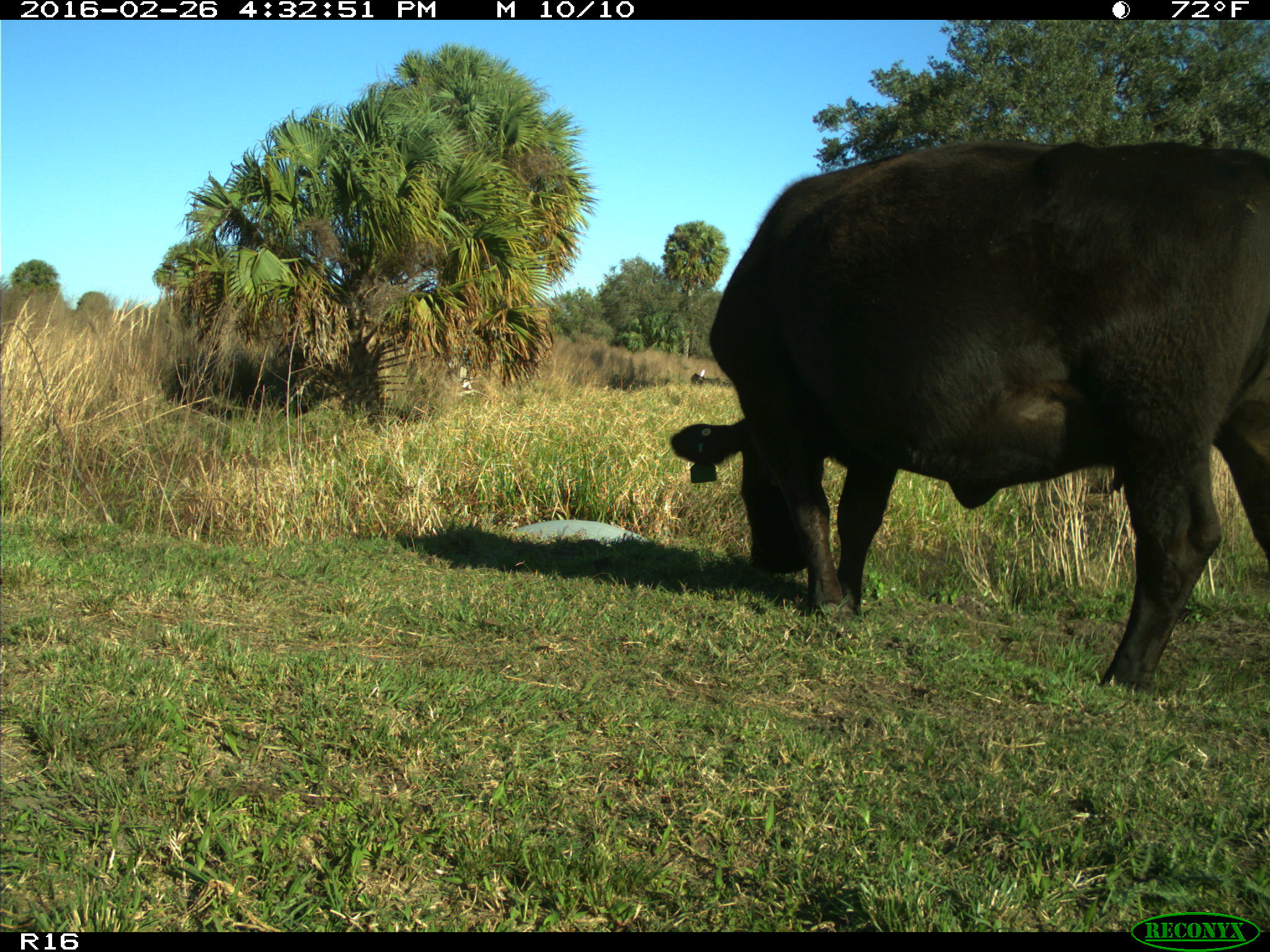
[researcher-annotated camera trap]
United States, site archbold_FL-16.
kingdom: Animalia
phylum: Chordata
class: Mammalia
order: Artiodactyla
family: Bovidae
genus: Bos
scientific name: Bos taurus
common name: domestic cow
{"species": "Bos taurus (domestic cow)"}